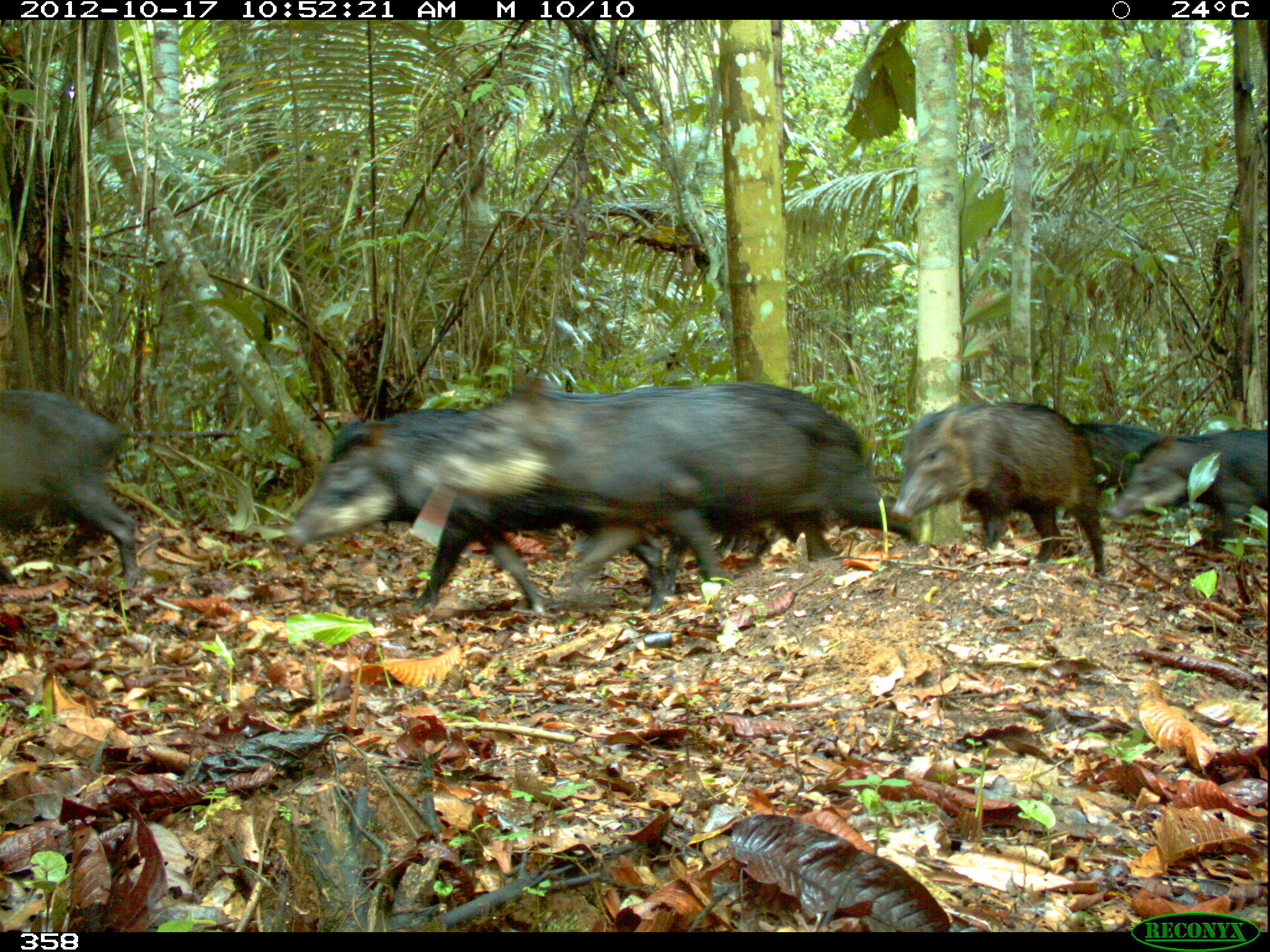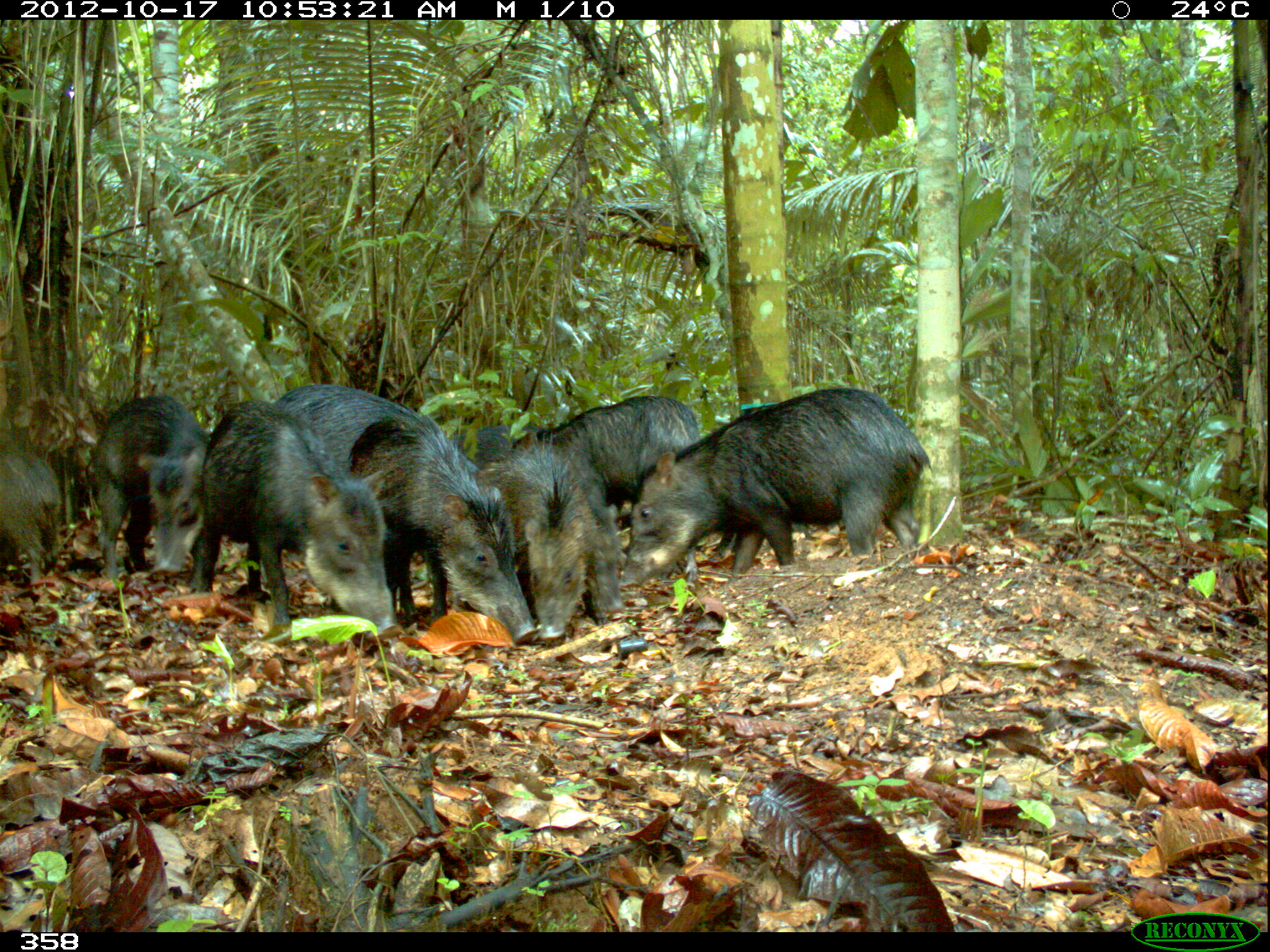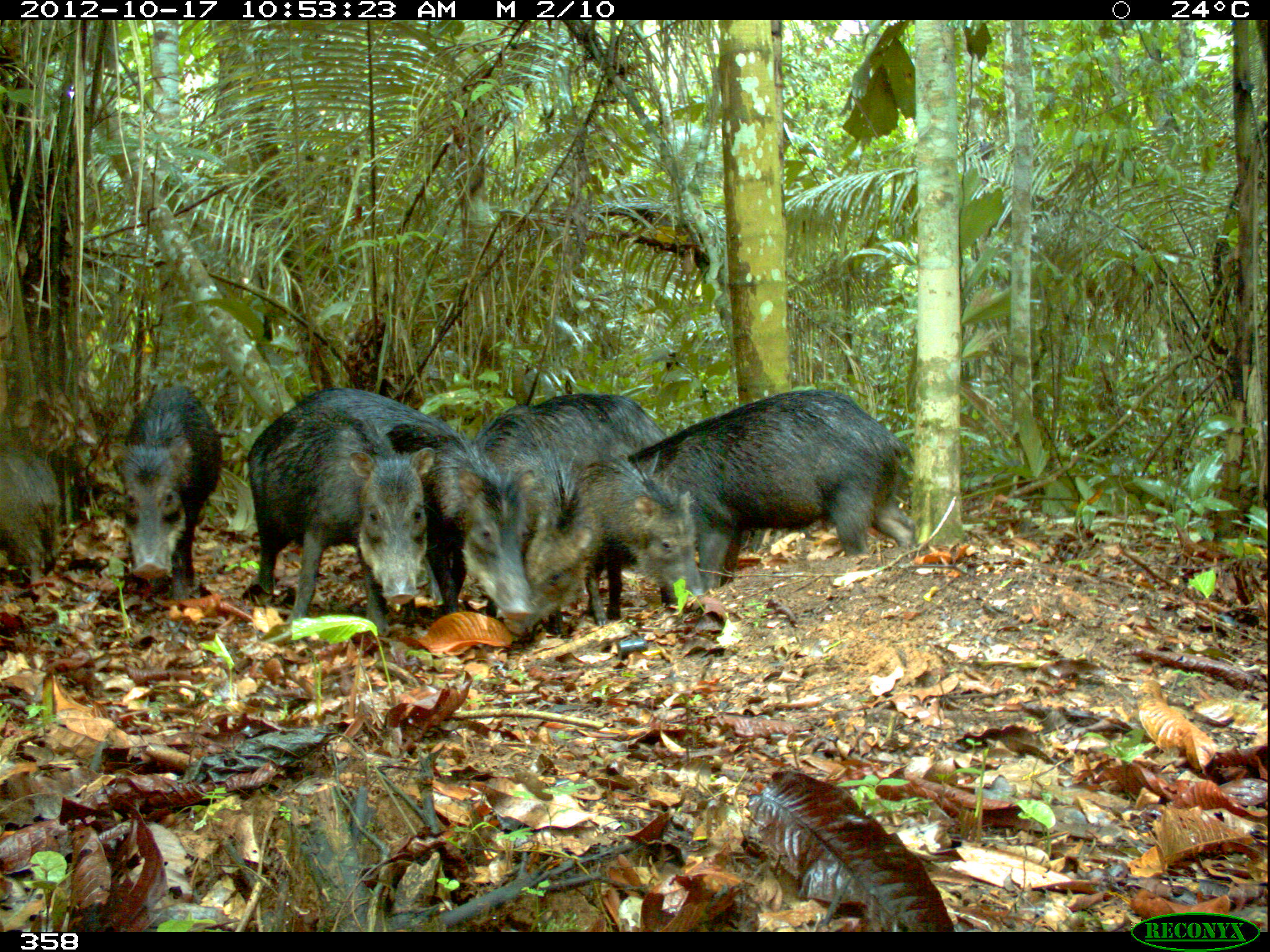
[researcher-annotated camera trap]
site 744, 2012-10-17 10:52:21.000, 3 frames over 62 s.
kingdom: Animalia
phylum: Chordata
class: Mammalia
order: Artiodactyla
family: Tayassuidae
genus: Tayassu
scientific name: Tayassu pecari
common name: white-lipped peccary